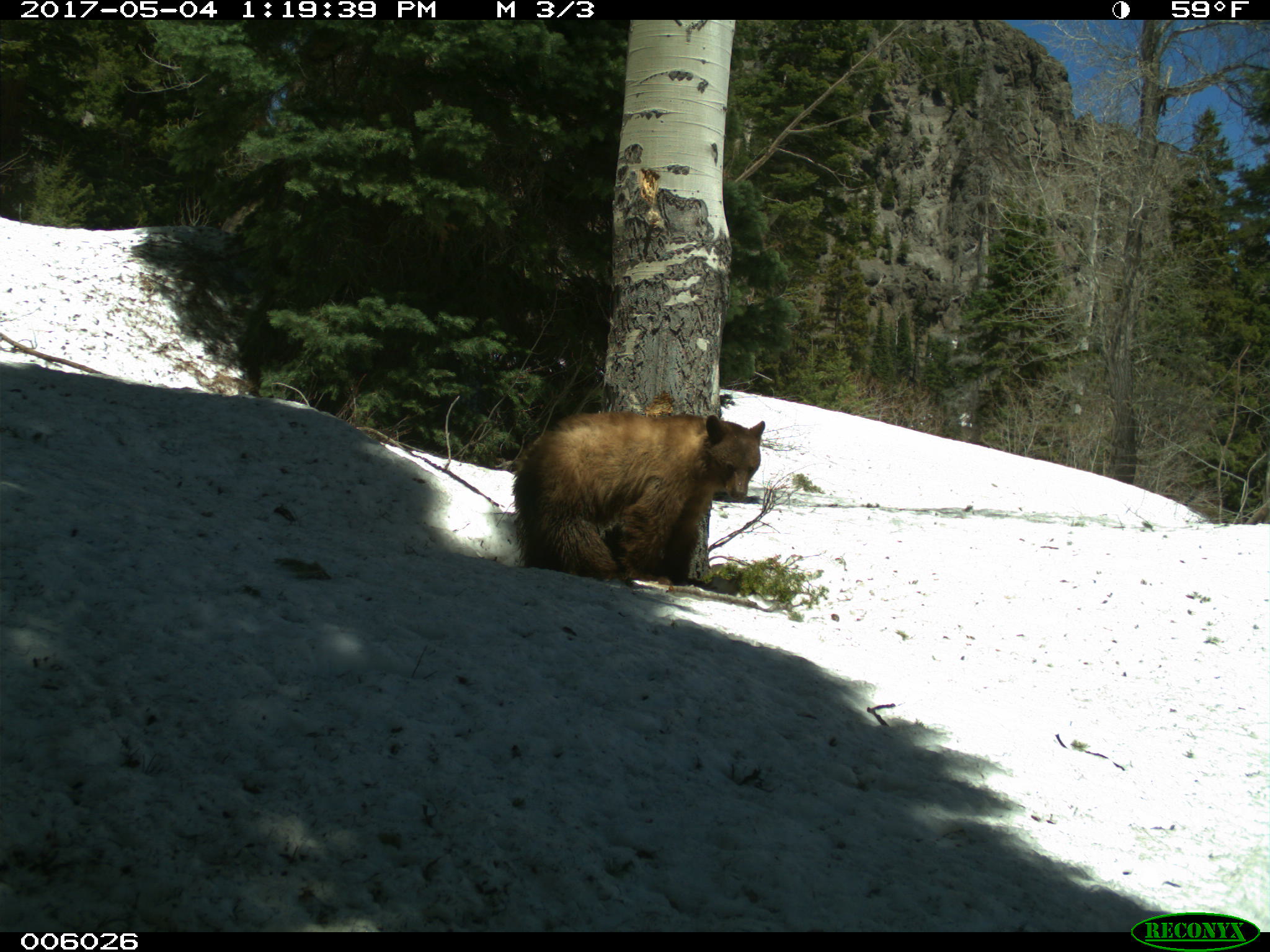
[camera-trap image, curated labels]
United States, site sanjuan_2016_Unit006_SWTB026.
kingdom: Animalia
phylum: Chordata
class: Mammalia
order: Carnivora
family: Ursidae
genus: Ursus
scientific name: Ursus americanus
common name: american black bear